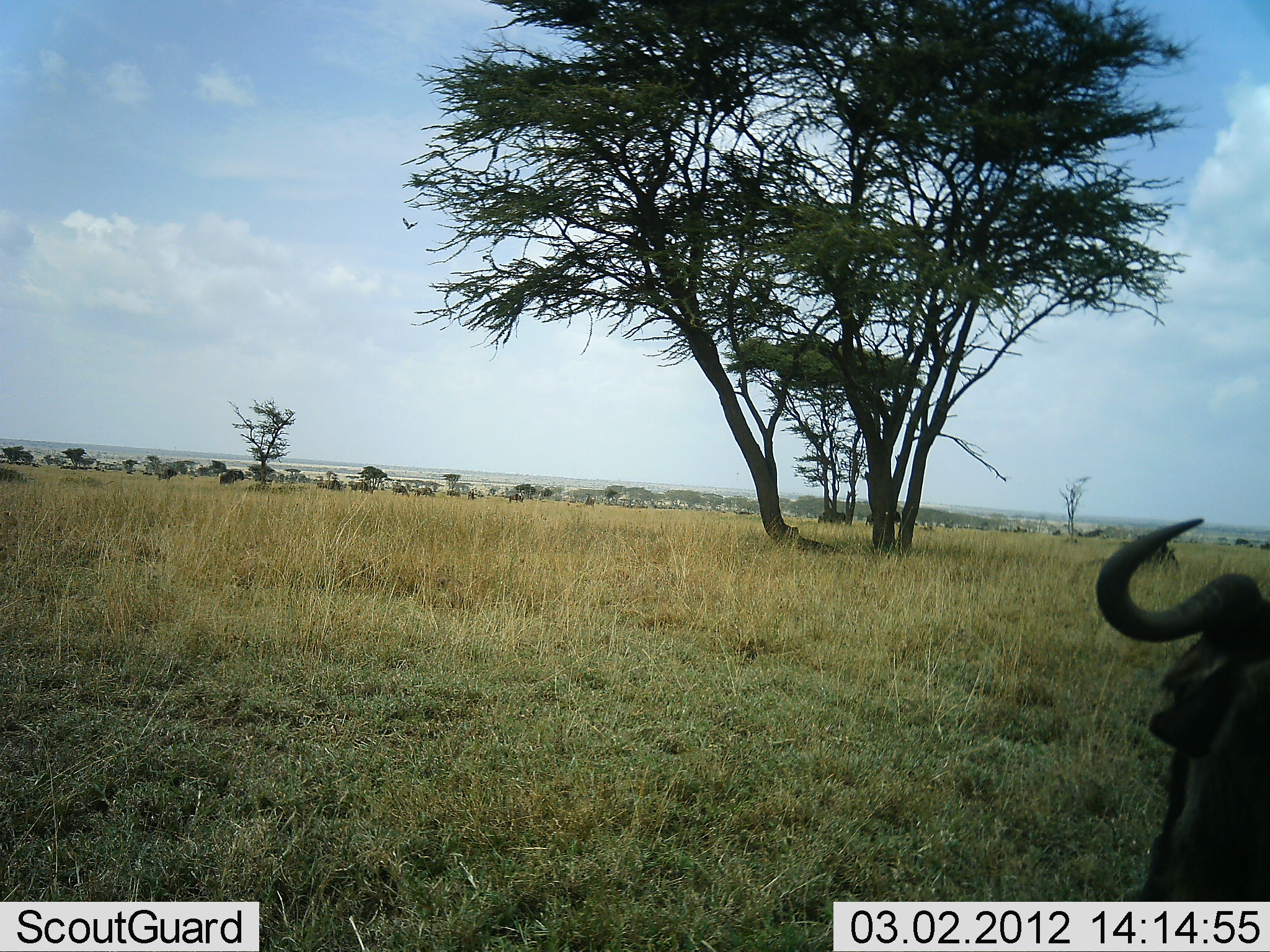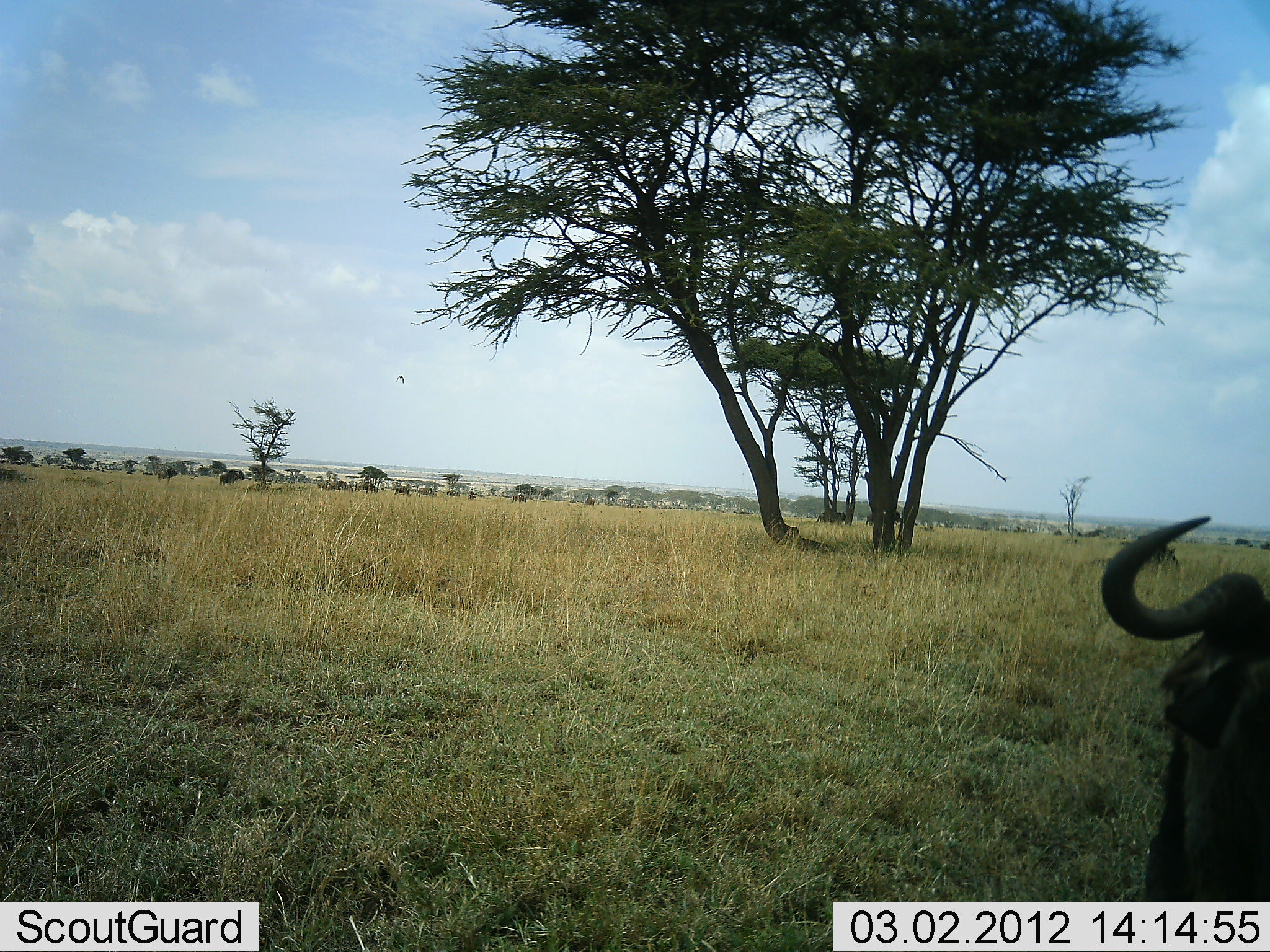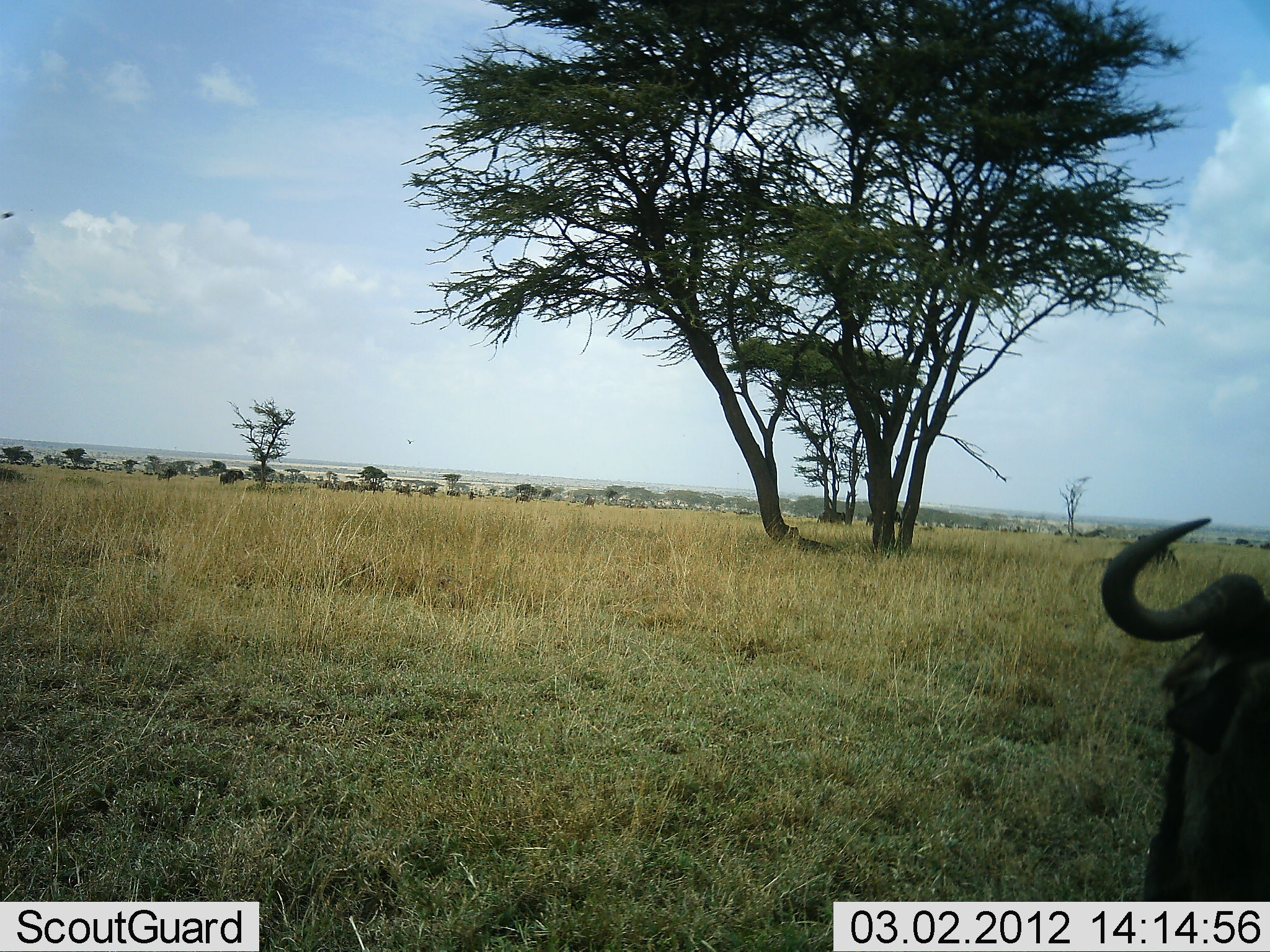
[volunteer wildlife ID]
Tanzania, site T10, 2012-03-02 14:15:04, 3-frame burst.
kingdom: Animalia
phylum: Chordata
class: Mammalia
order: Artiodactyla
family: Bovidae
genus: Connochaetes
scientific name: Connochaetes taurinus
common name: blue wildebeest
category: wildebeest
Wildebeest (blue wildebeest) (Connochaetes taurinus), count 1. Behavior (volunteer vote fractions): standing 69%, resting 31%, moving 44%, interacting 3%. Young present (vote fraction): 0%. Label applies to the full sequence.